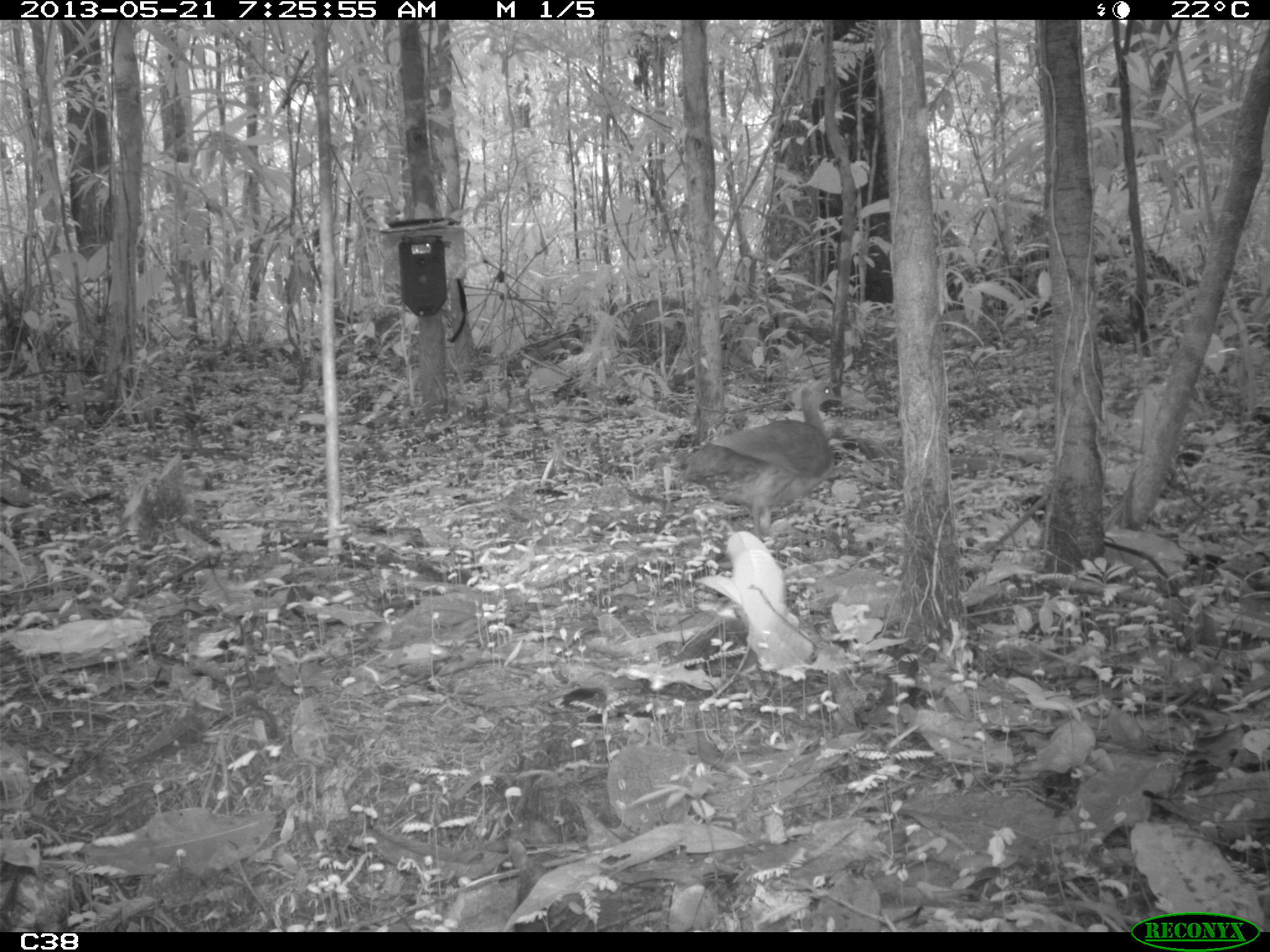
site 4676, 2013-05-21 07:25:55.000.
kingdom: Animalia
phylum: Chordata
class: Aves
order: Tinamiformes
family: Tinamidae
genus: Tinamus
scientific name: Tinamus major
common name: great tinamou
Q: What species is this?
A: Tinamus major (great tinamou).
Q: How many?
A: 1.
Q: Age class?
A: Adult.